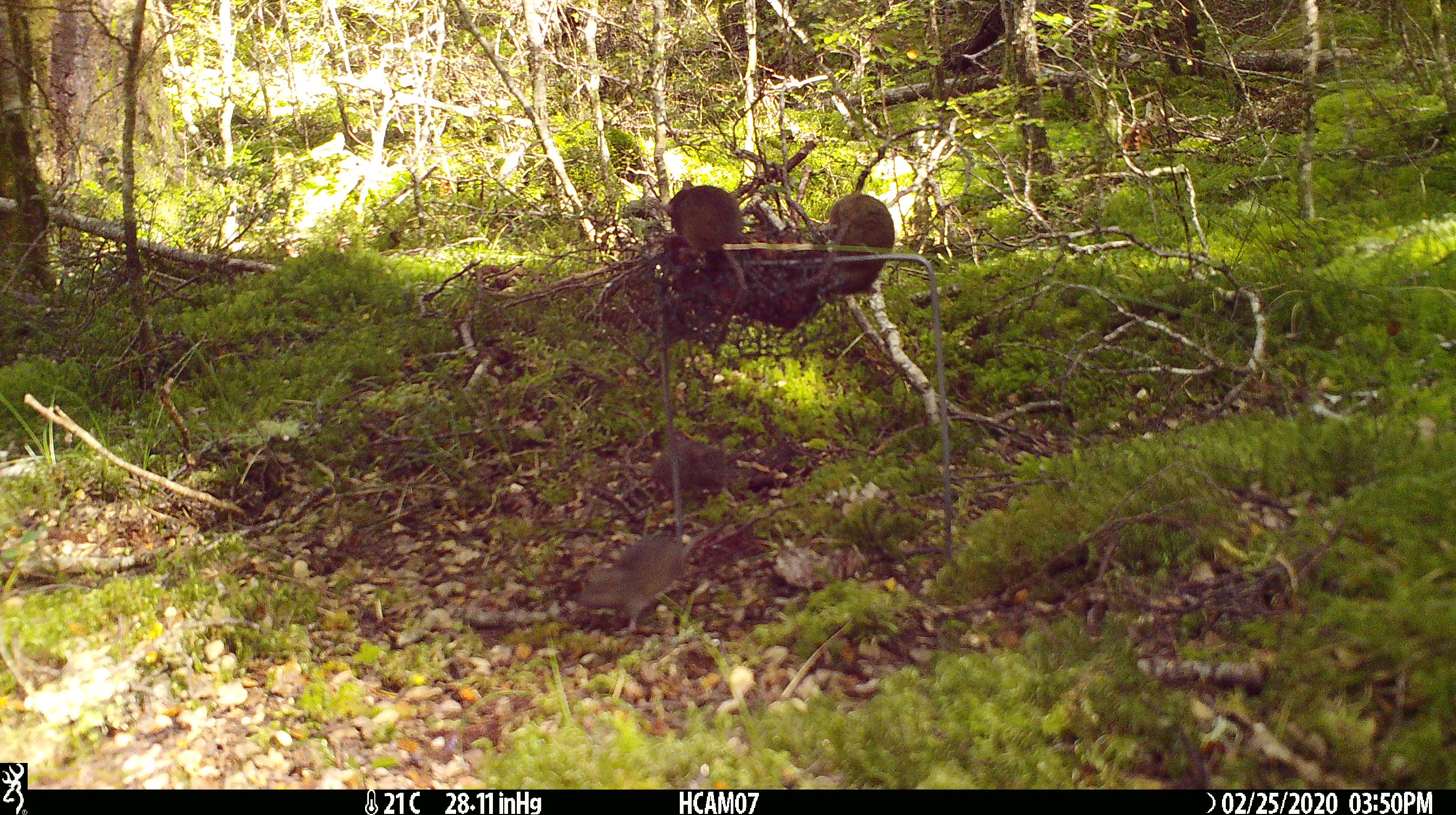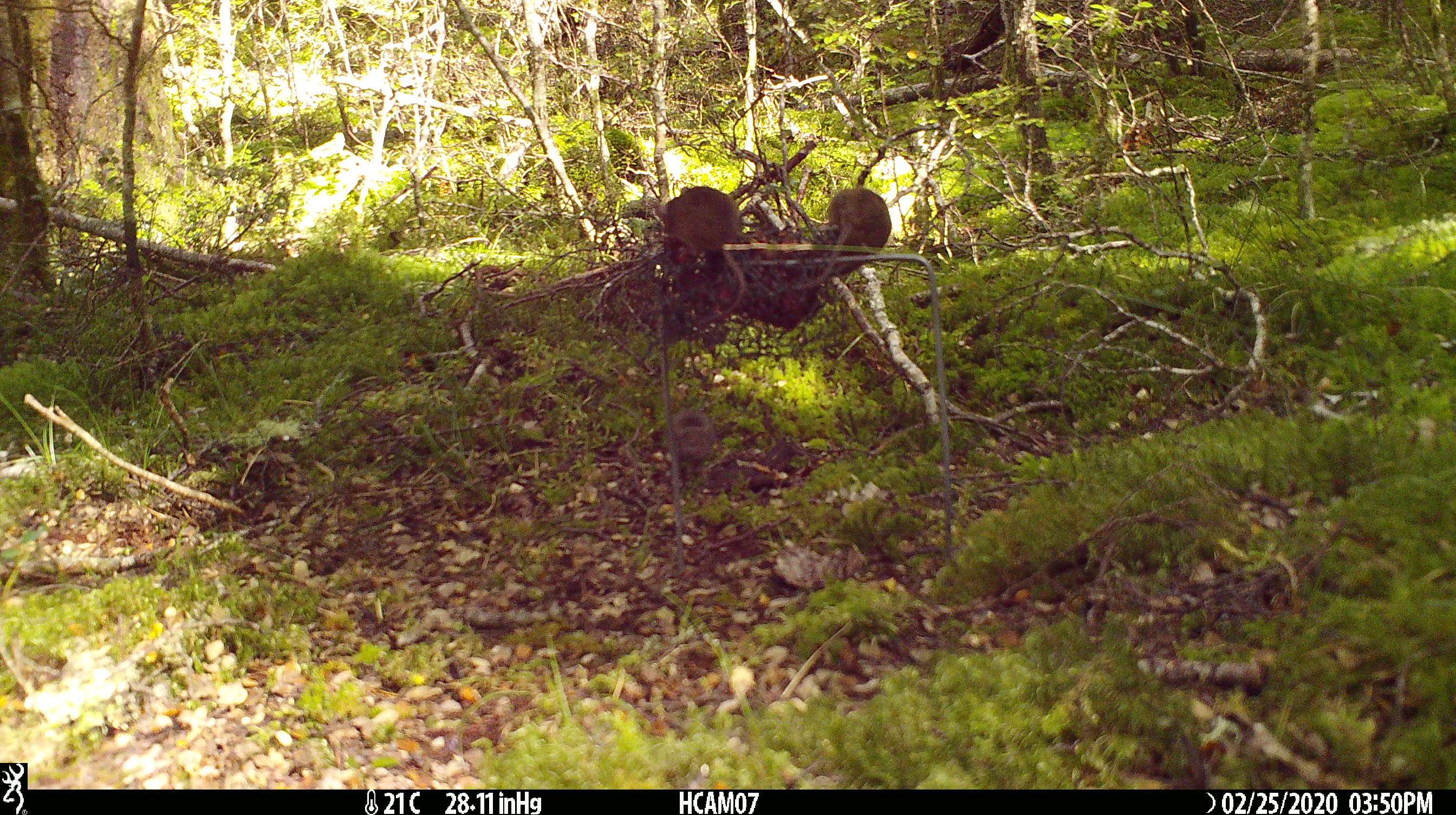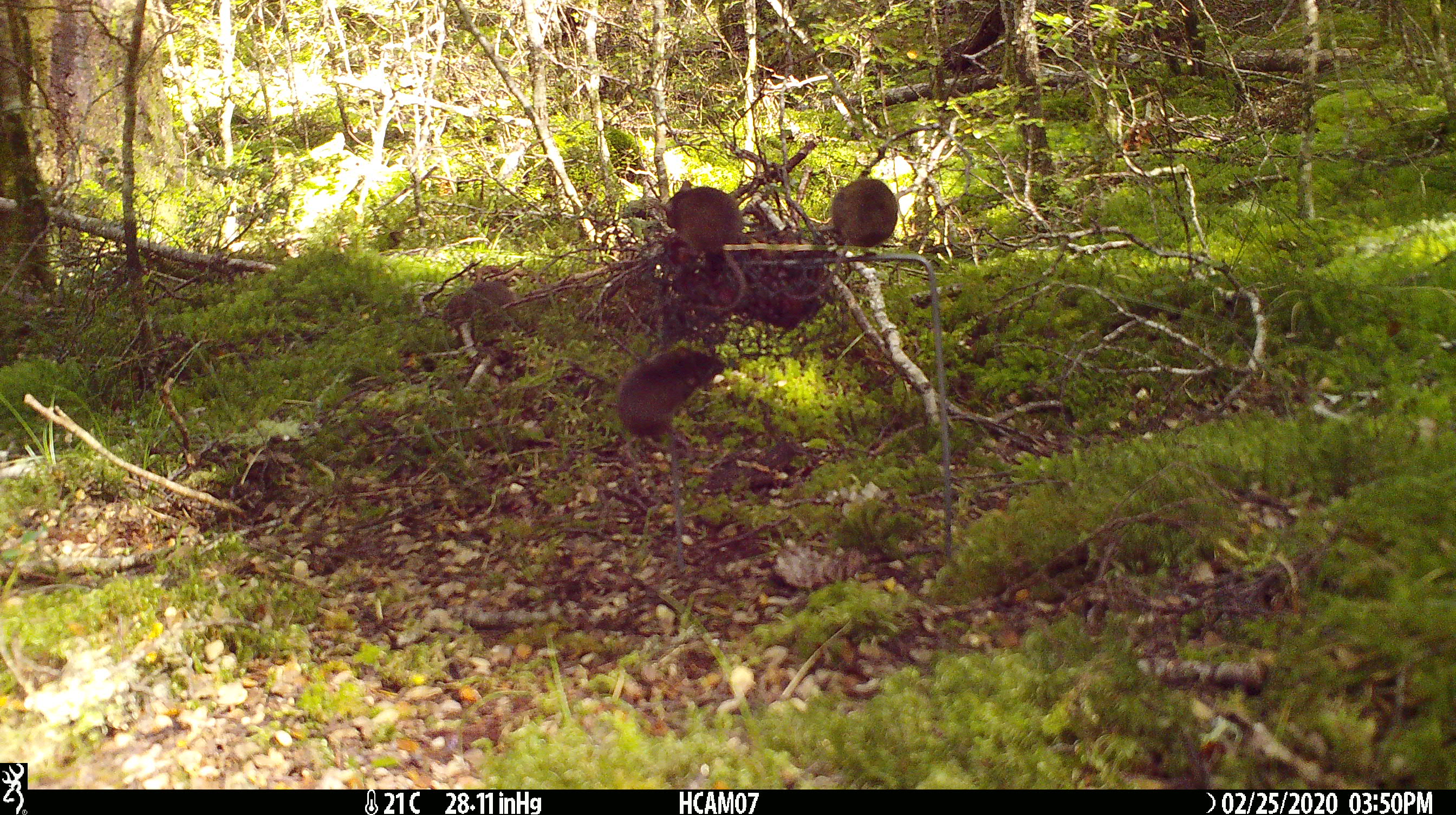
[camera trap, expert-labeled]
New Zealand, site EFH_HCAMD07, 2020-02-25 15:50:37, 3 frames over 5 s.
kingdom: Animalia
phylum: Chordata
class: Mammalia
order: Rodentia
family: Muridae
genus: Mus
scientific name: Mus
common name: mouse